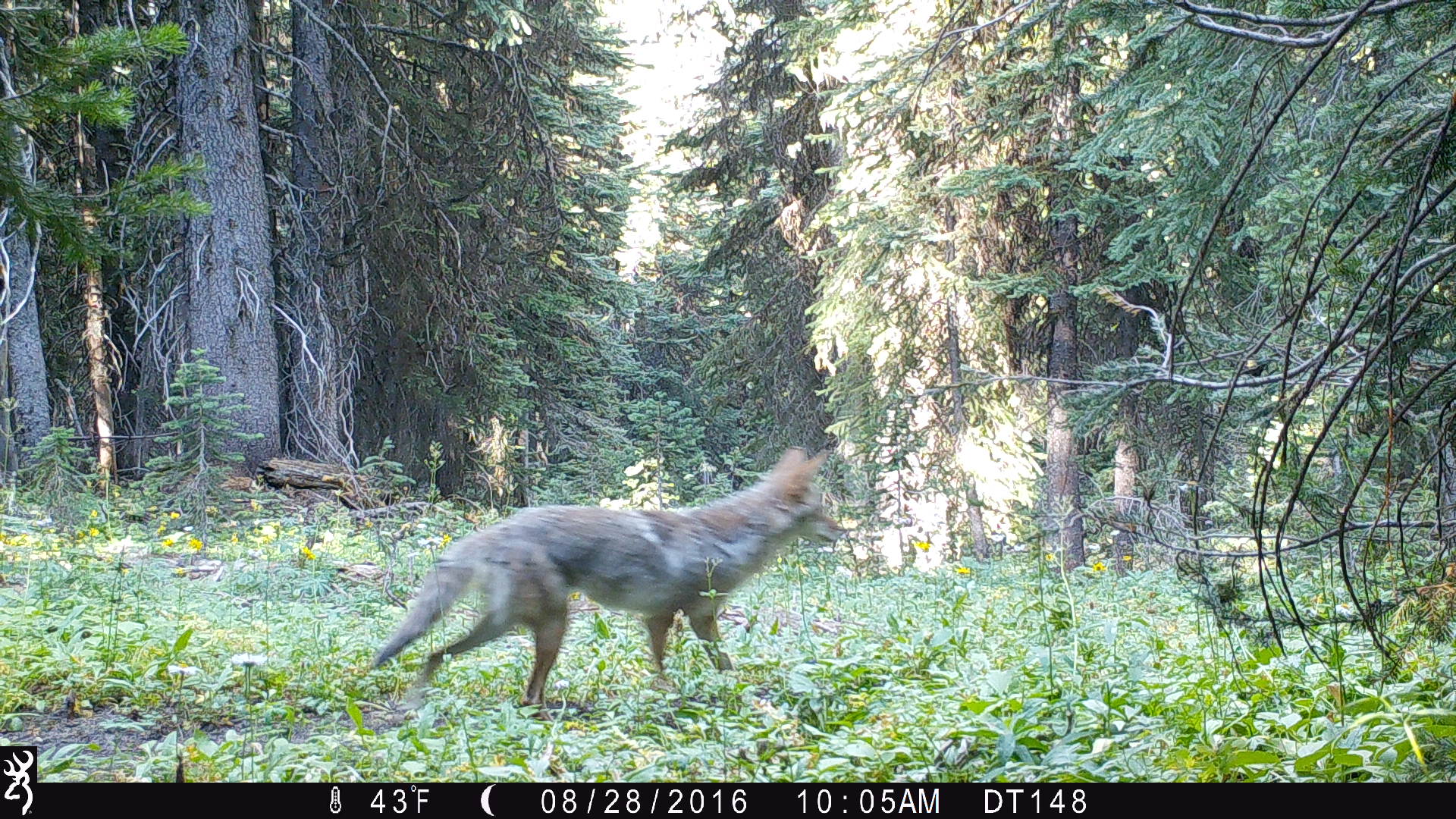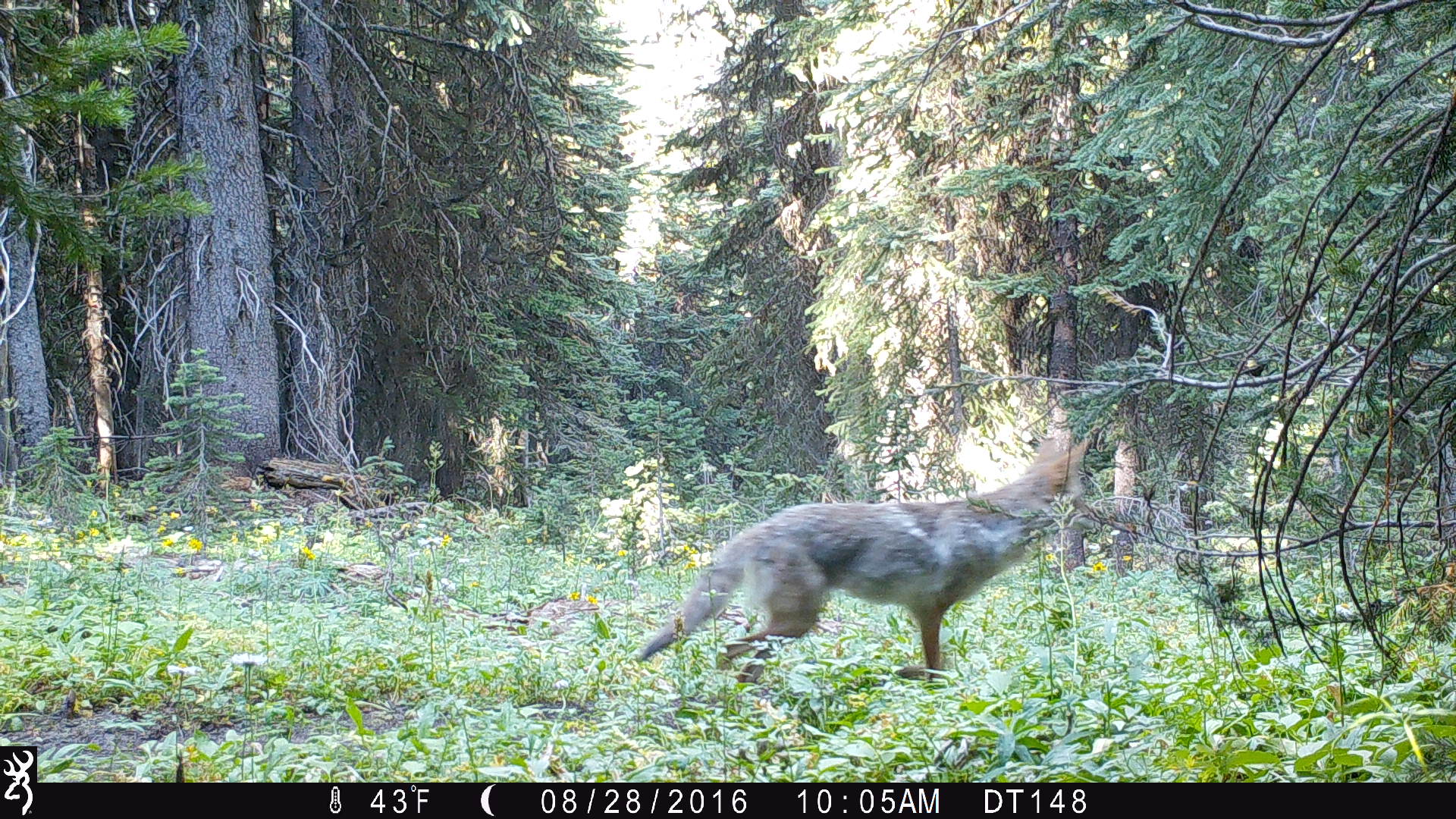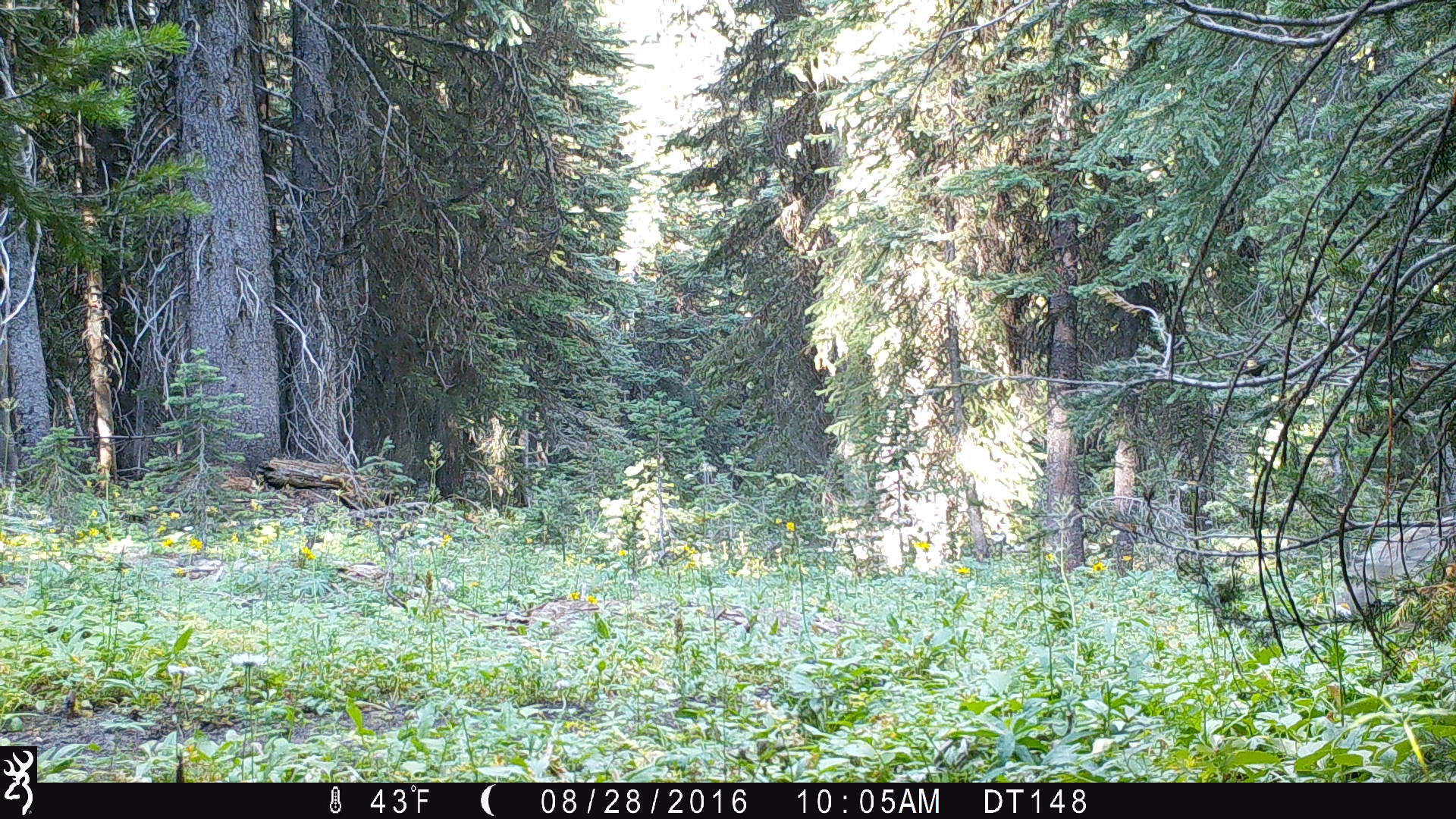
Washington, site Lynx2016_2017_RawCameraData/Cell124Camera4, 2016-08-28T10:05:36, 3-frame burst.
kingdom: Animalia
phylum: Chordata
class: Mammalia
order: Carnivora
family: Canidae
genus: Canis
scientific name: Canis latrans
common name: coyote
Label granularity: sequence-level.